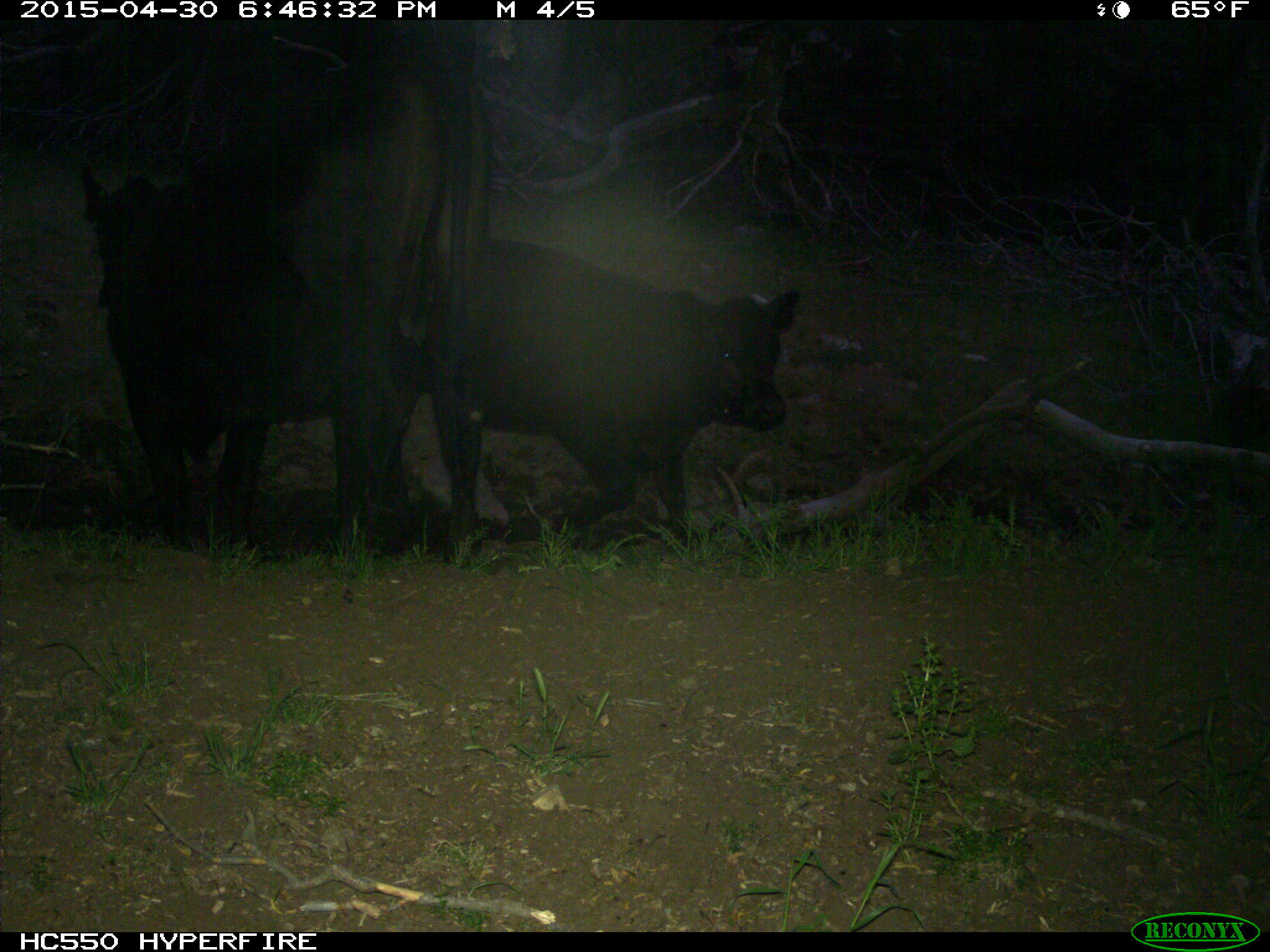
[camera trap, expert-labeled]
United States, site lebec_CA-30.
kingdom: Animalia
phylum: Chordata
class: Mammalia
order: Artiodactyla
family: Bovidae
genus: Bos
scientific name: Bos taurus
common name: domestic cow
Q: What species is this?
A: Bos taurus (domestic cow).